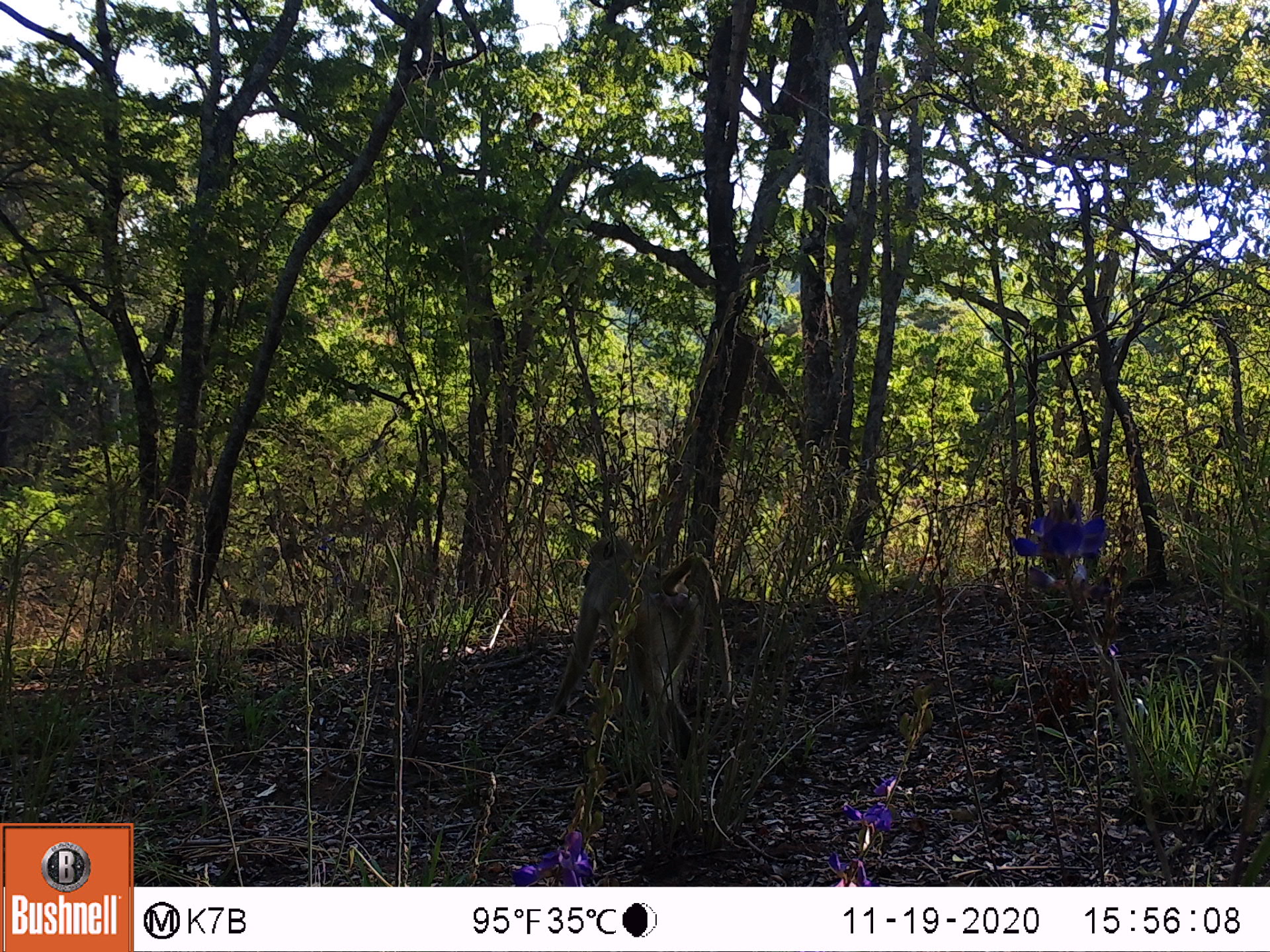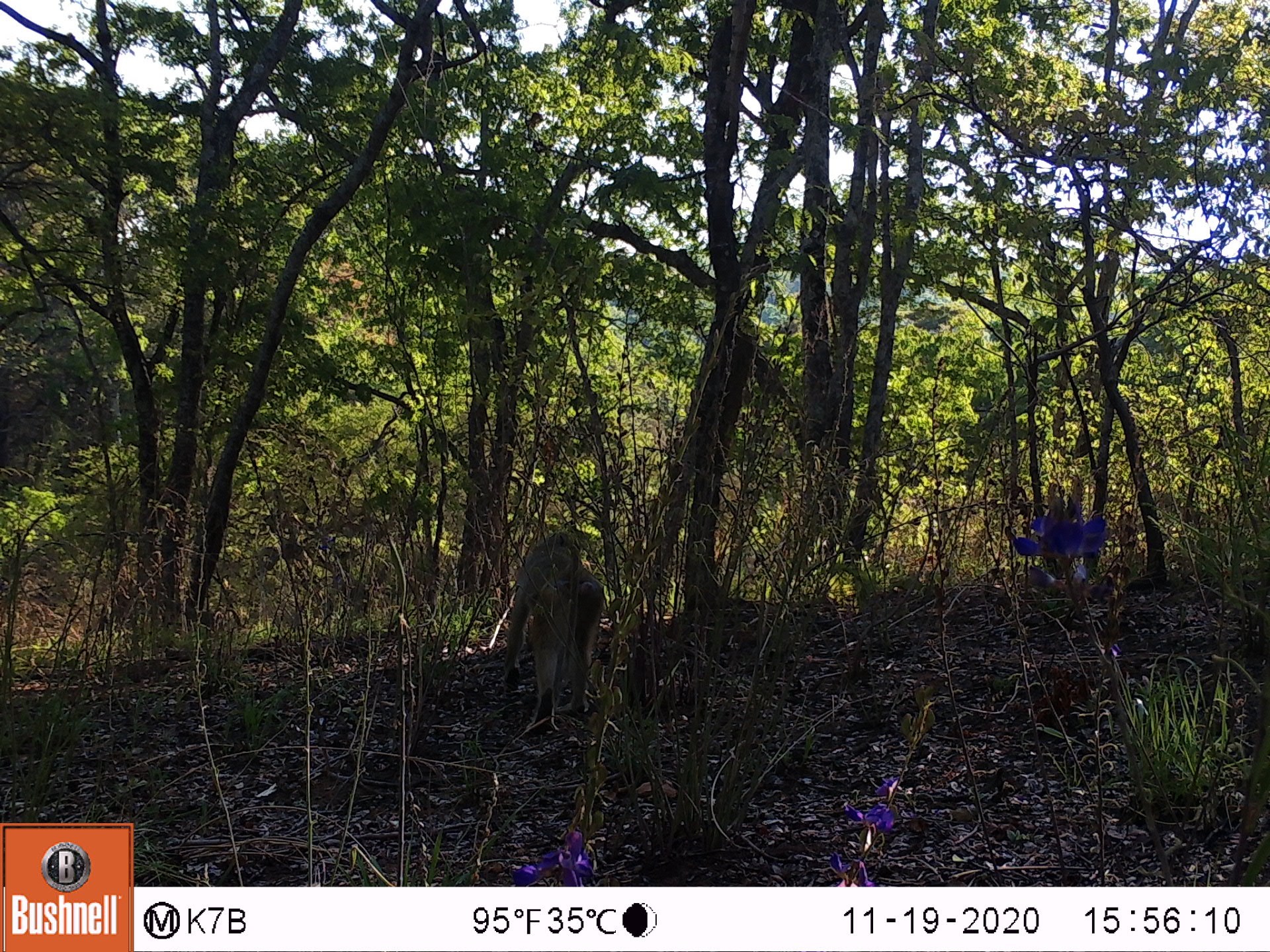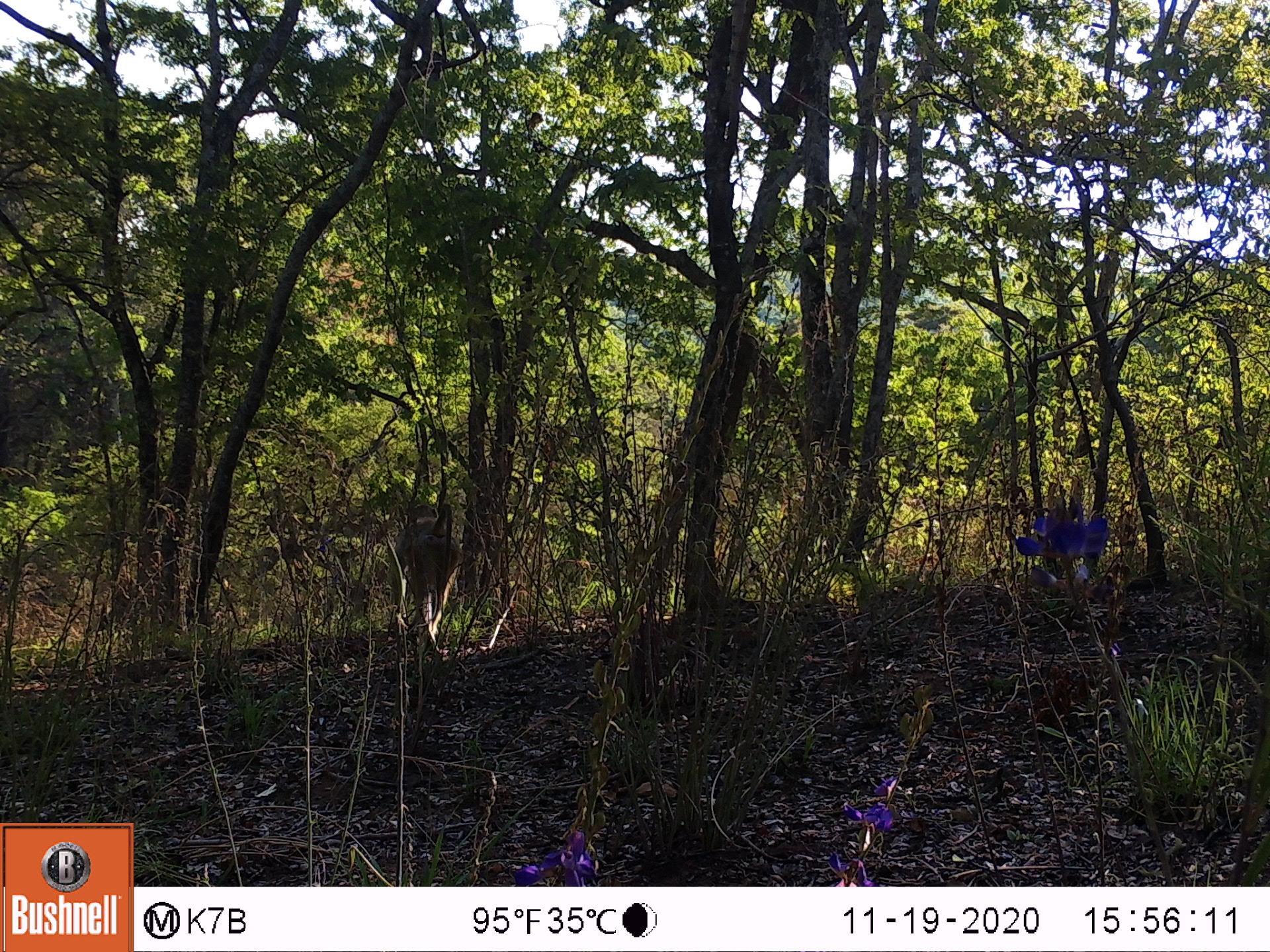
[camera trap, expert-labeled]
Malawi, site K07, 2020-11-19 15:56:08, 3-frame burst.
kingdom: Animalia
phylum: Chordata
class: Mammalia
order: Primates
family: Cercopithecidae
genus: Papio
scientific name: Papio cynocephalus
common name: yellow baboon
Yellow baboon (Papio cynocephalus), count 2.